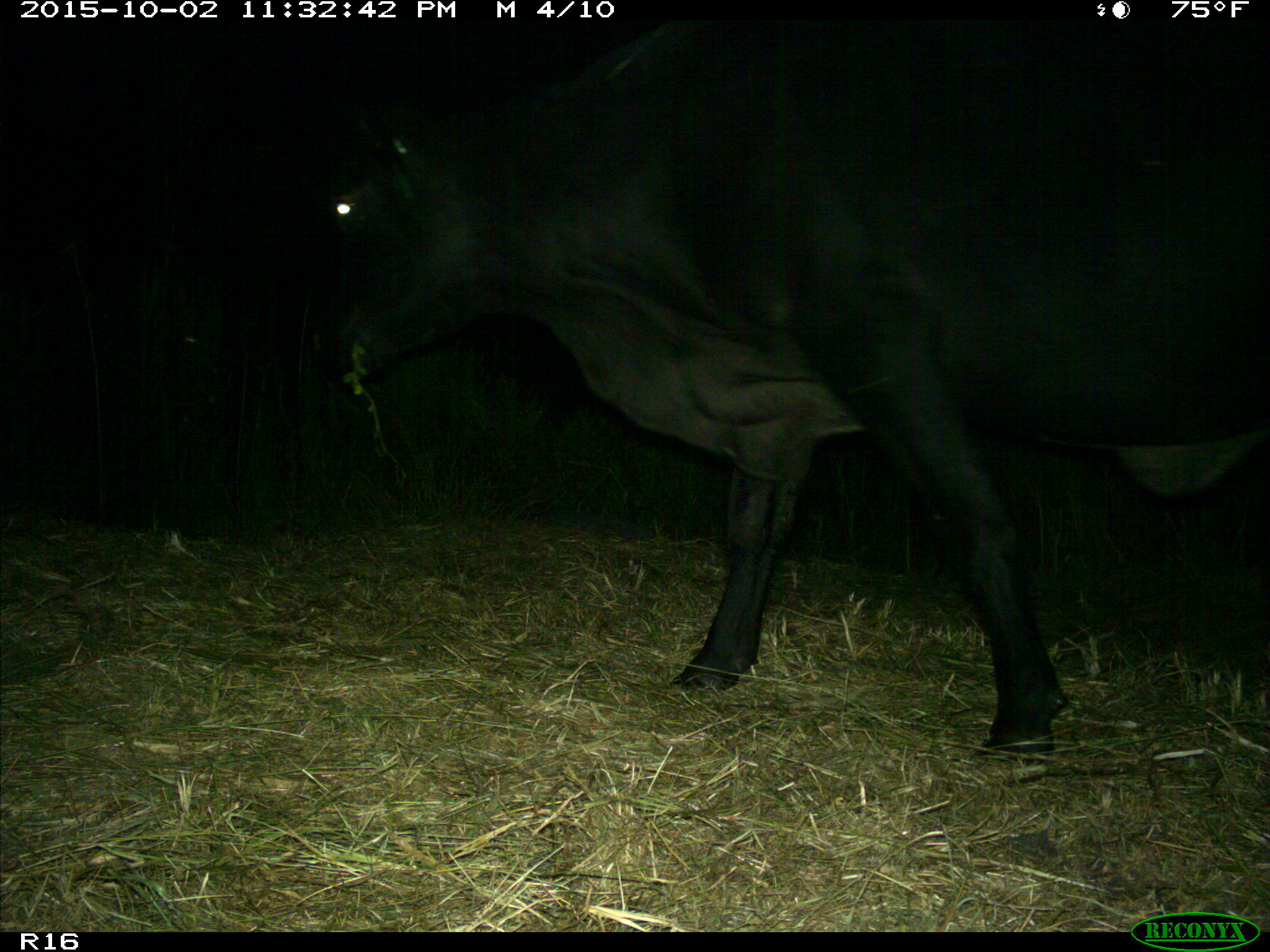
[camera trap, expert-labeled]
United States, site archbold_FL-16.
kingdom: Animalia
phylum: Chordata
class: Mammalia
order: Artiodactyla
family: Bovidae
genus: Bos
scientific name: Bos taurus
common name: domestic cow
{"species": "Bos taurus (domestic cow)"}